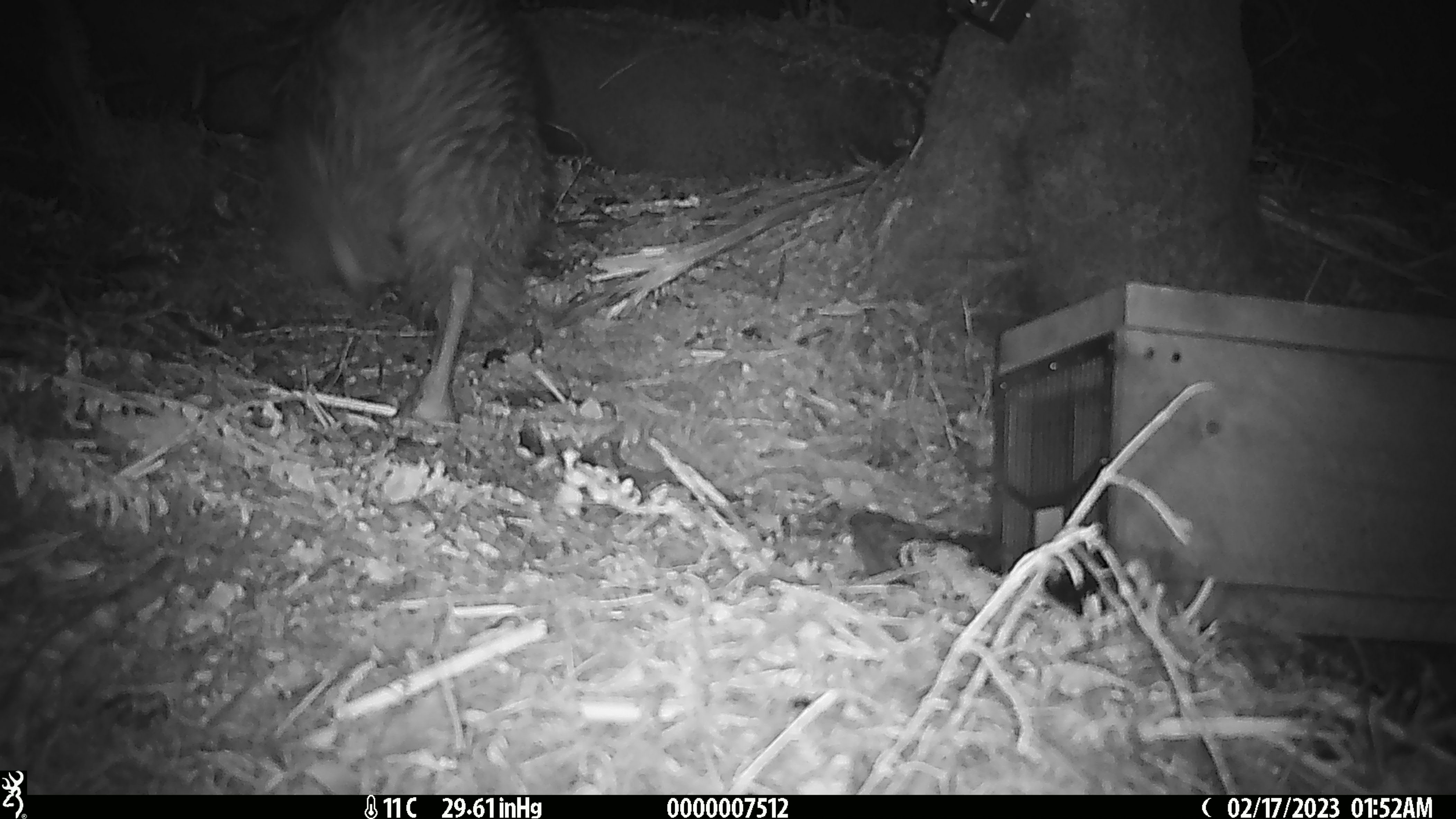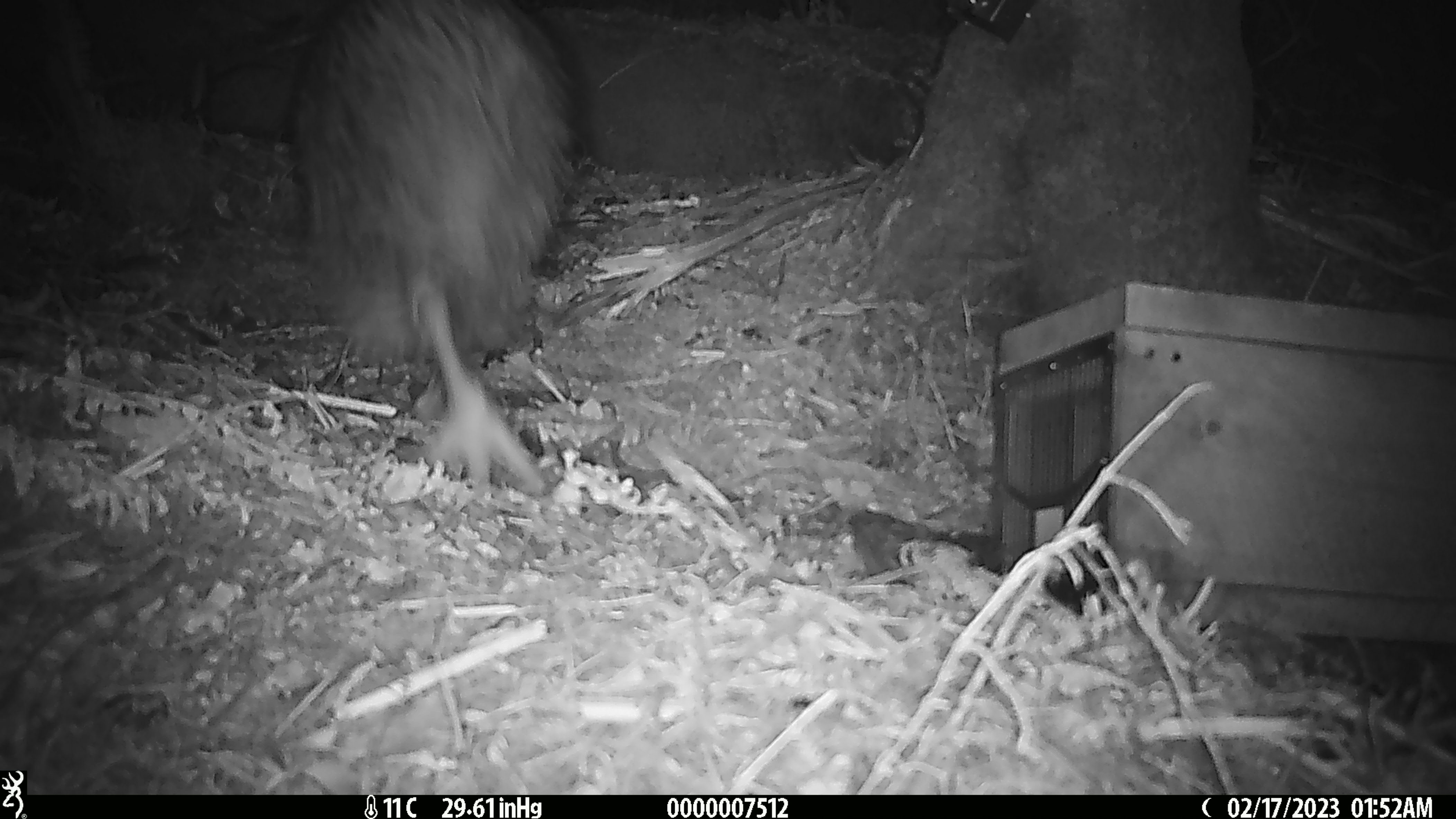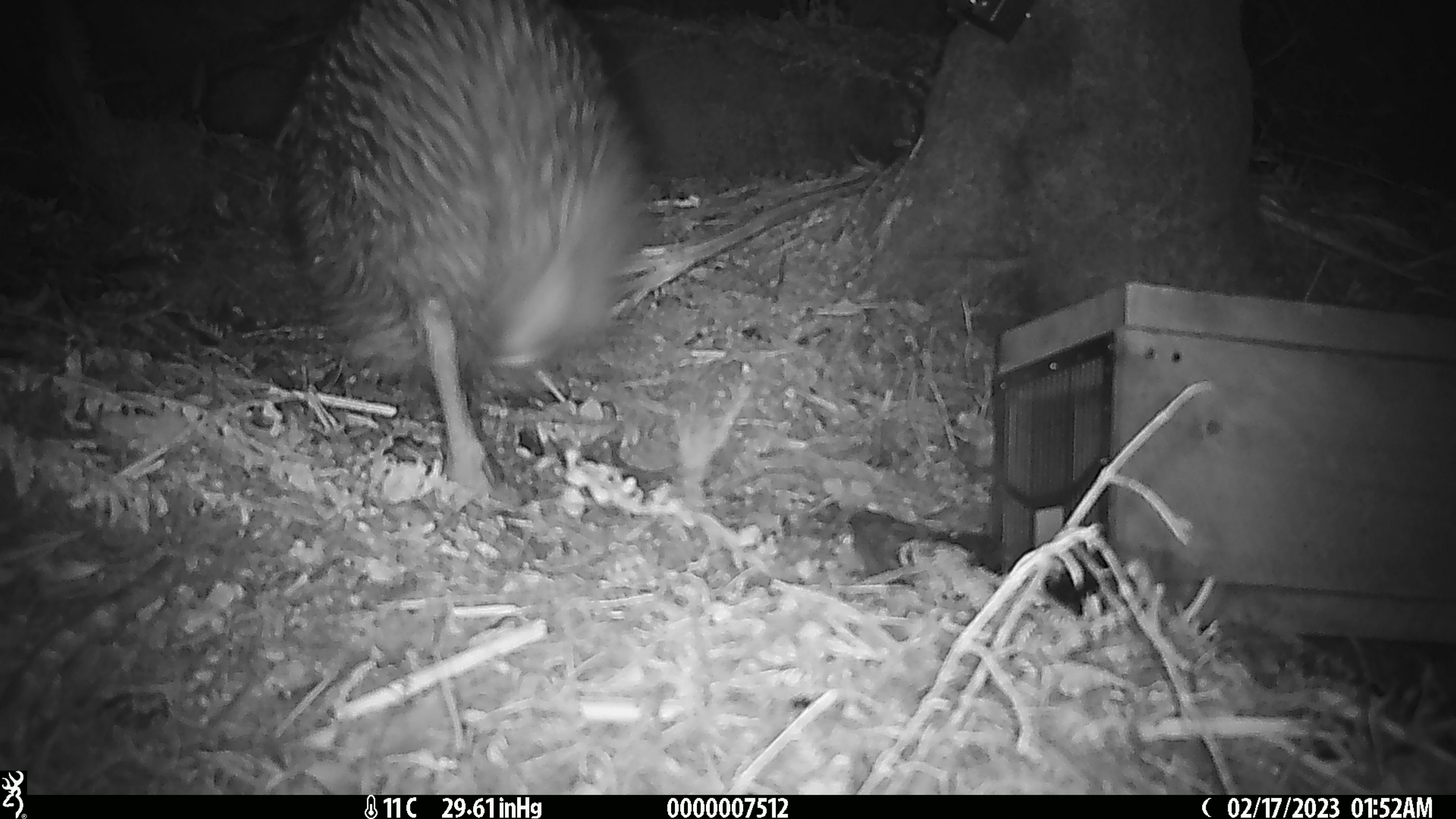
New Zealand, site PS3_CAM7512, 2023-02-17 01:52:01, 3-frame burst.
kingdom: Animalia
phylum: Chordata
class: Aves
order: Apterygiformes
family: Apterygidae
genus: Apteryx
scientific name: Apteryx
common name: kiwi